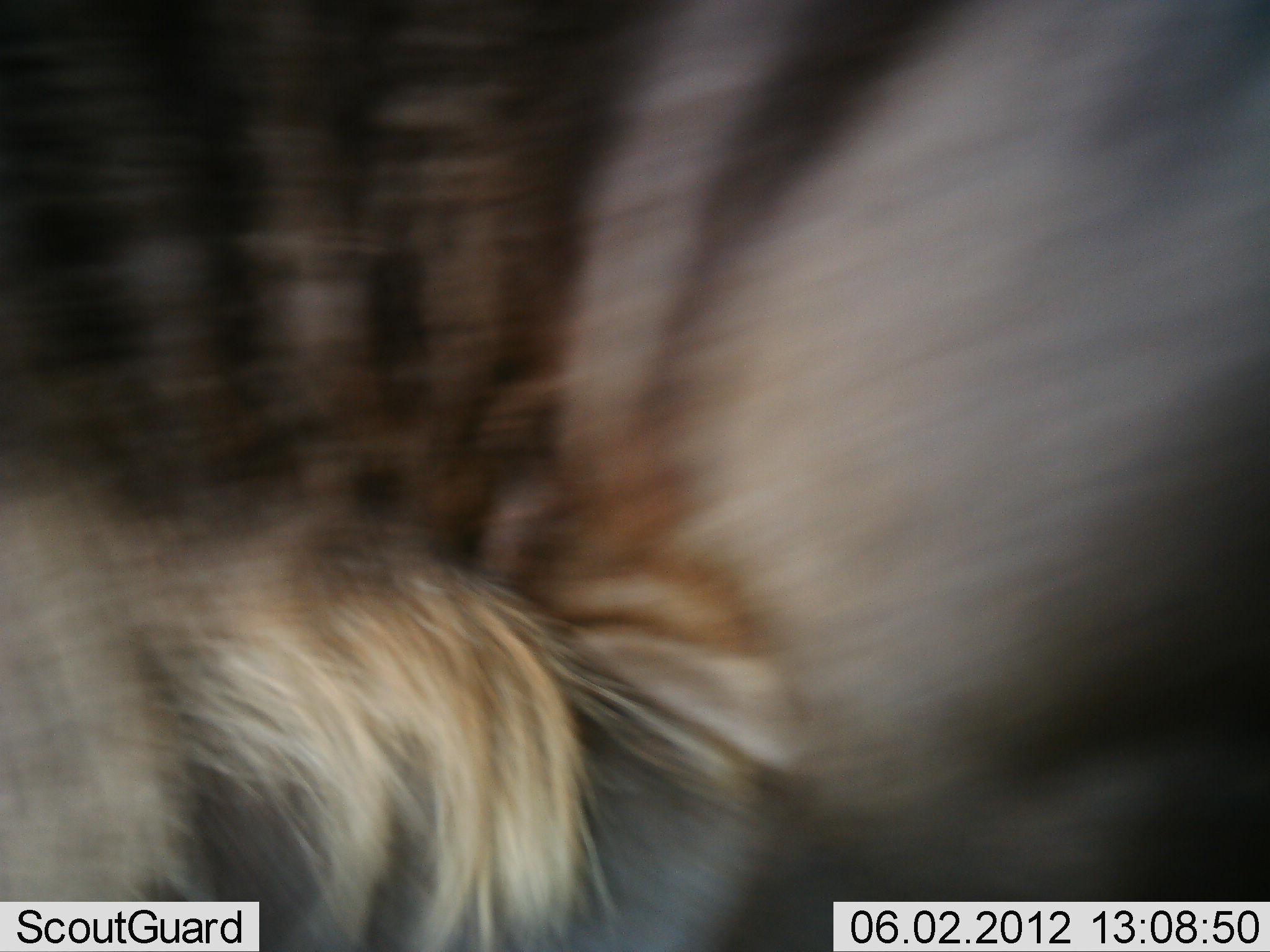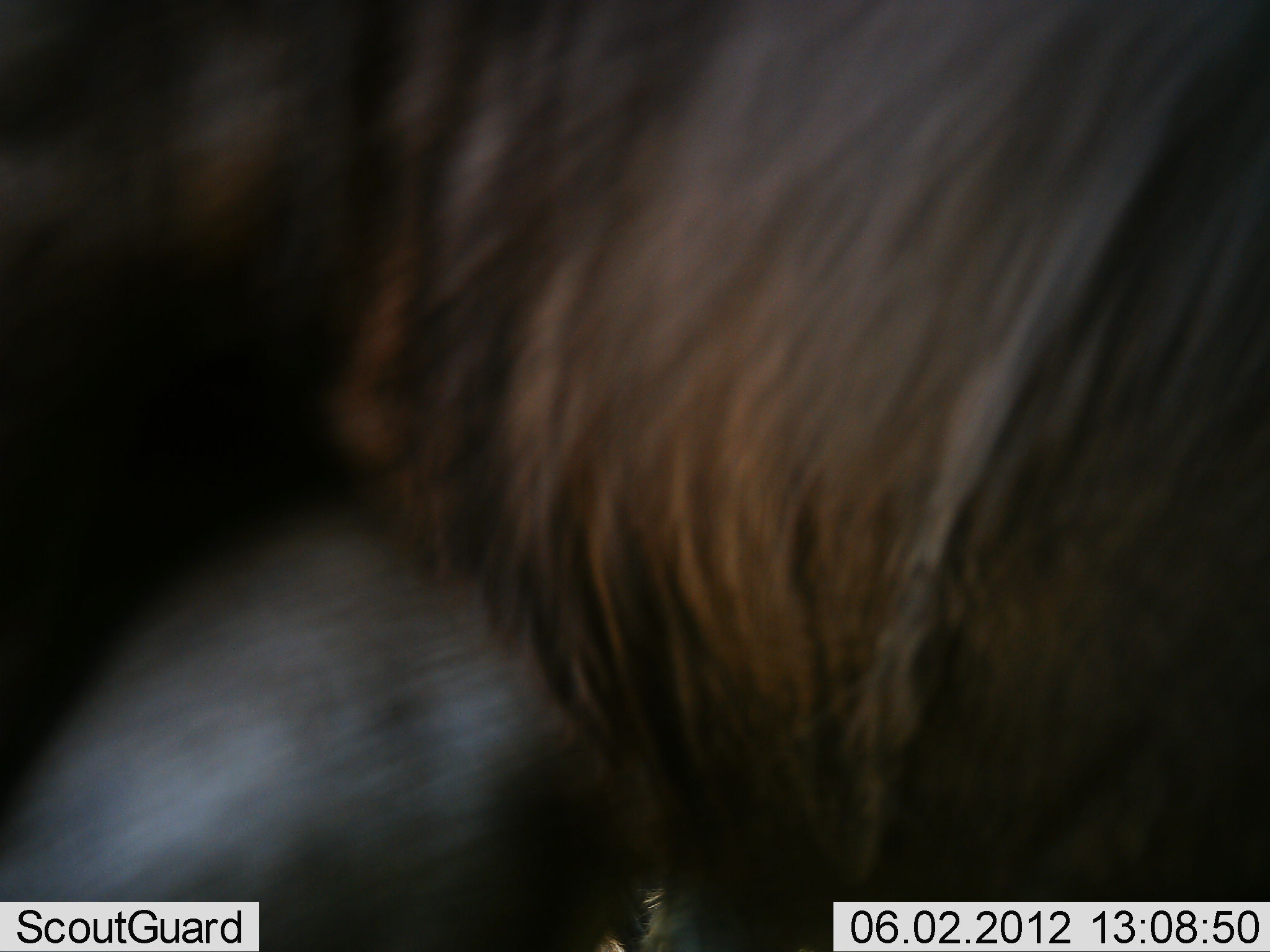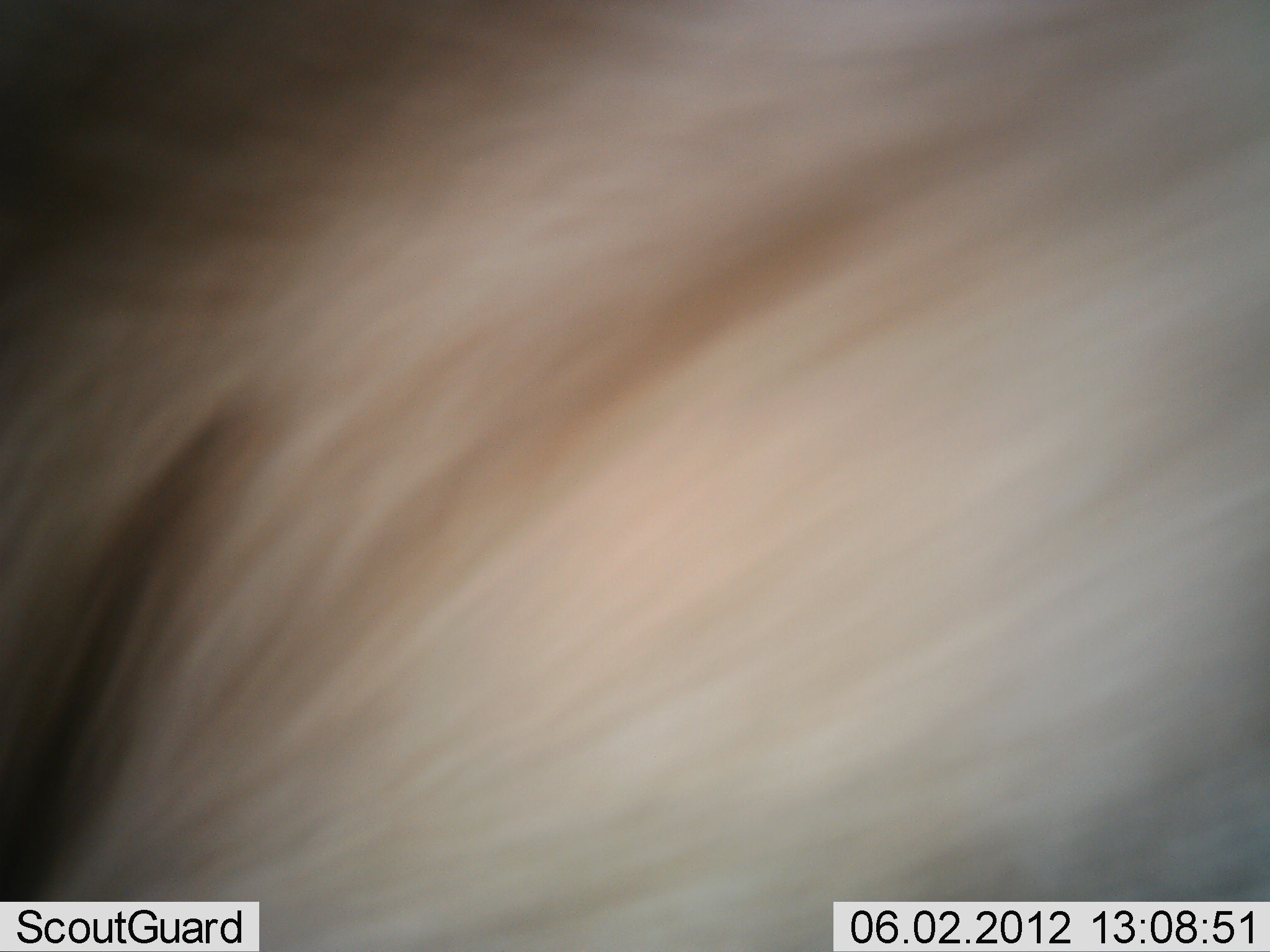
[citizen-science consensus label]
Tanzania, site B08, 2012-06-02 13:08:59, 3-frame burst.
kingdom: Animalia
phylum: Chordata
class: Mammalia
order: Artiodactyla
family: Bovidae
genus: Connochaetes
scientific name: Connochaetes taurinus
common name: blue wildebeest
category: wildebeest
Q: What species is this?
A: Wildebeest (blue wildebeest) (Connochaetes taurinus).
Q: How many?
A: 1.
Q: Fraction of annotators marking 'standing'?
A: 50%.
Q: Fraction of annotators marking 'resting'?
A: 0%.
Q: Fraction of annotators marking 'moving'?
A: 50%.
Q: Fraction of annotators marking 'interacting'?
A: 0%.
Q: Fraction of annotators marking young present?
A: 0%.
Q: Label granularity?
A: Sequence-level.